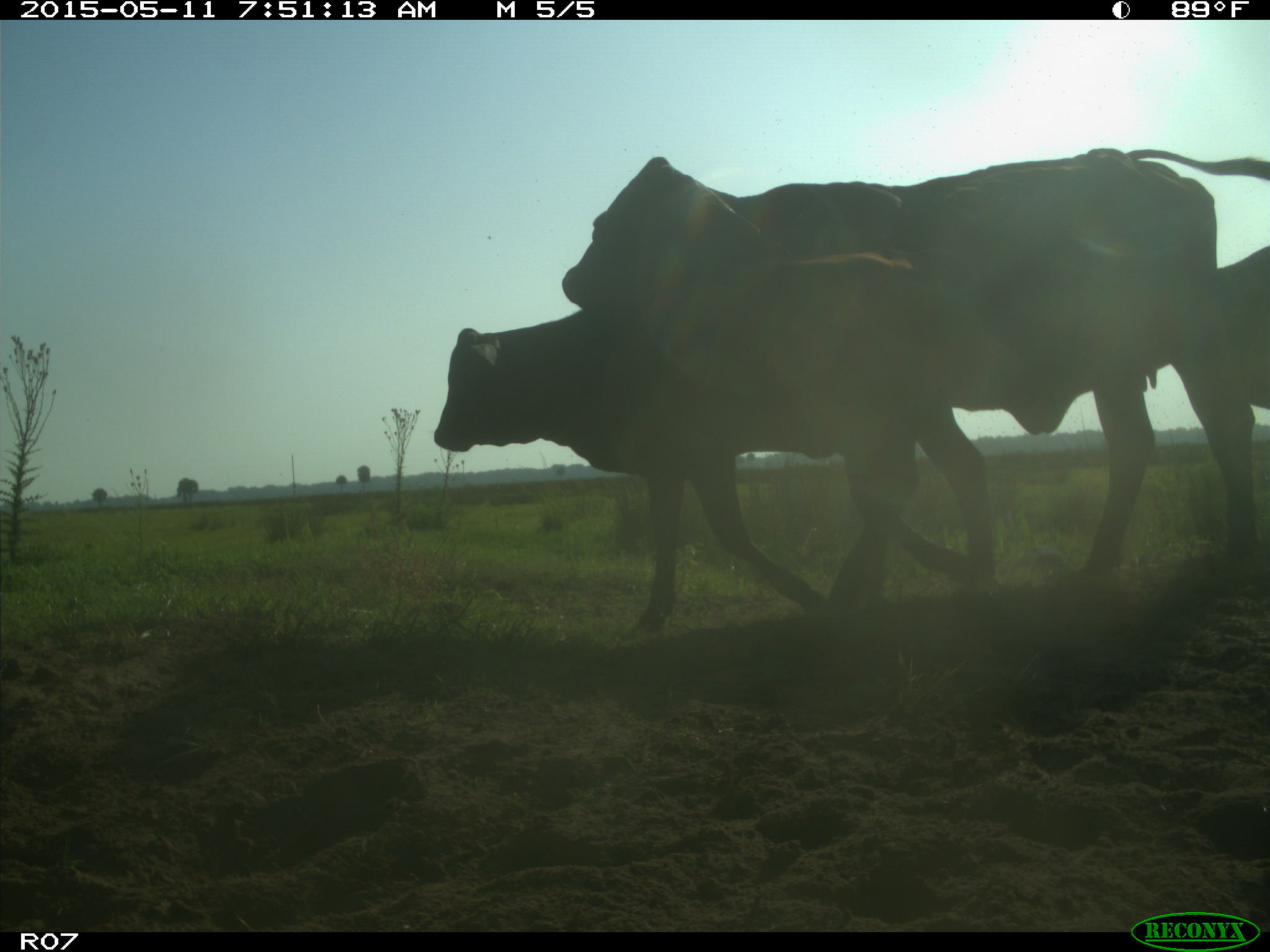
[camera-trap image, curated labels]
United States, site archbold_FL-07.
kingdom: Animalia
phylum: Chordata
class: Mammalia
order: Artiodactyla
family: Bovidae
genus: Bos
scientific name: Bos taurus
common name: domestic cow